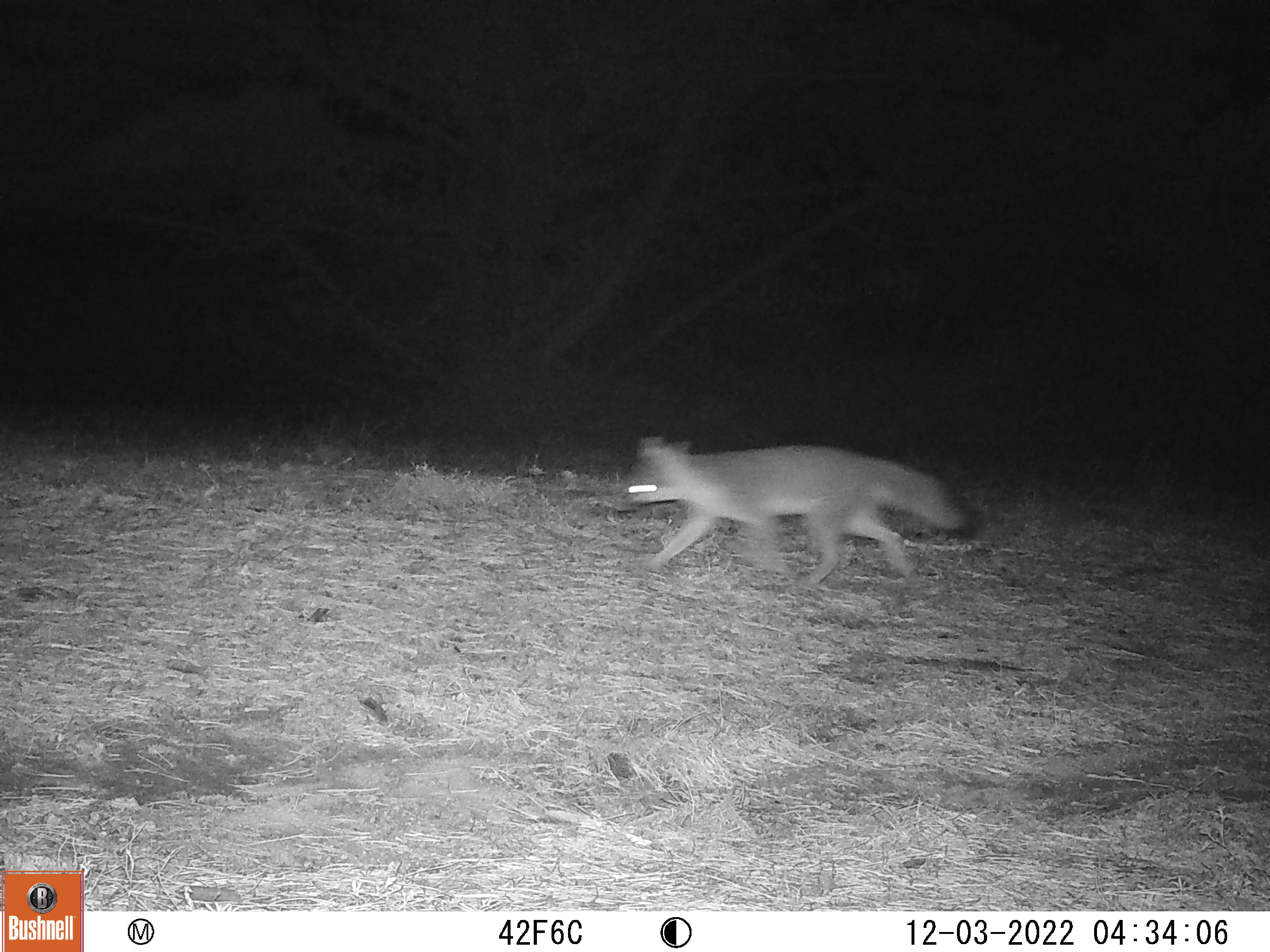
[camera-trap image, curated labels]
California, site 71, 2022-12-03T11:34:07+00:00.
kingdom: Animalia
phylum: Chordata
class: Mammalia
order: Carnivora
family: Canidae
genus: Urocyon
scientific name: Urocyon cinereoargenteus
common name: gray fox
Gray fox (Urocyon cinereoargenteus).